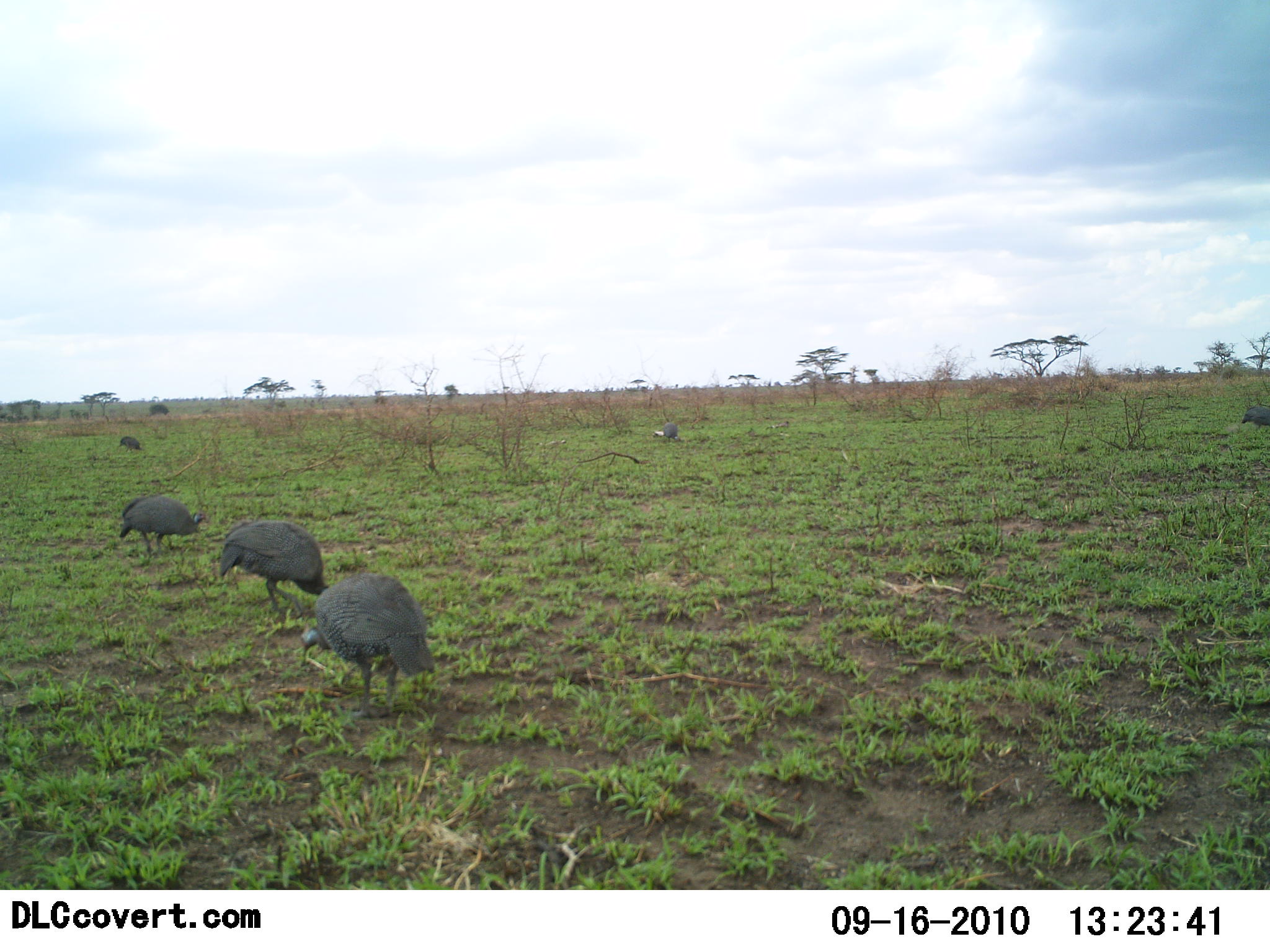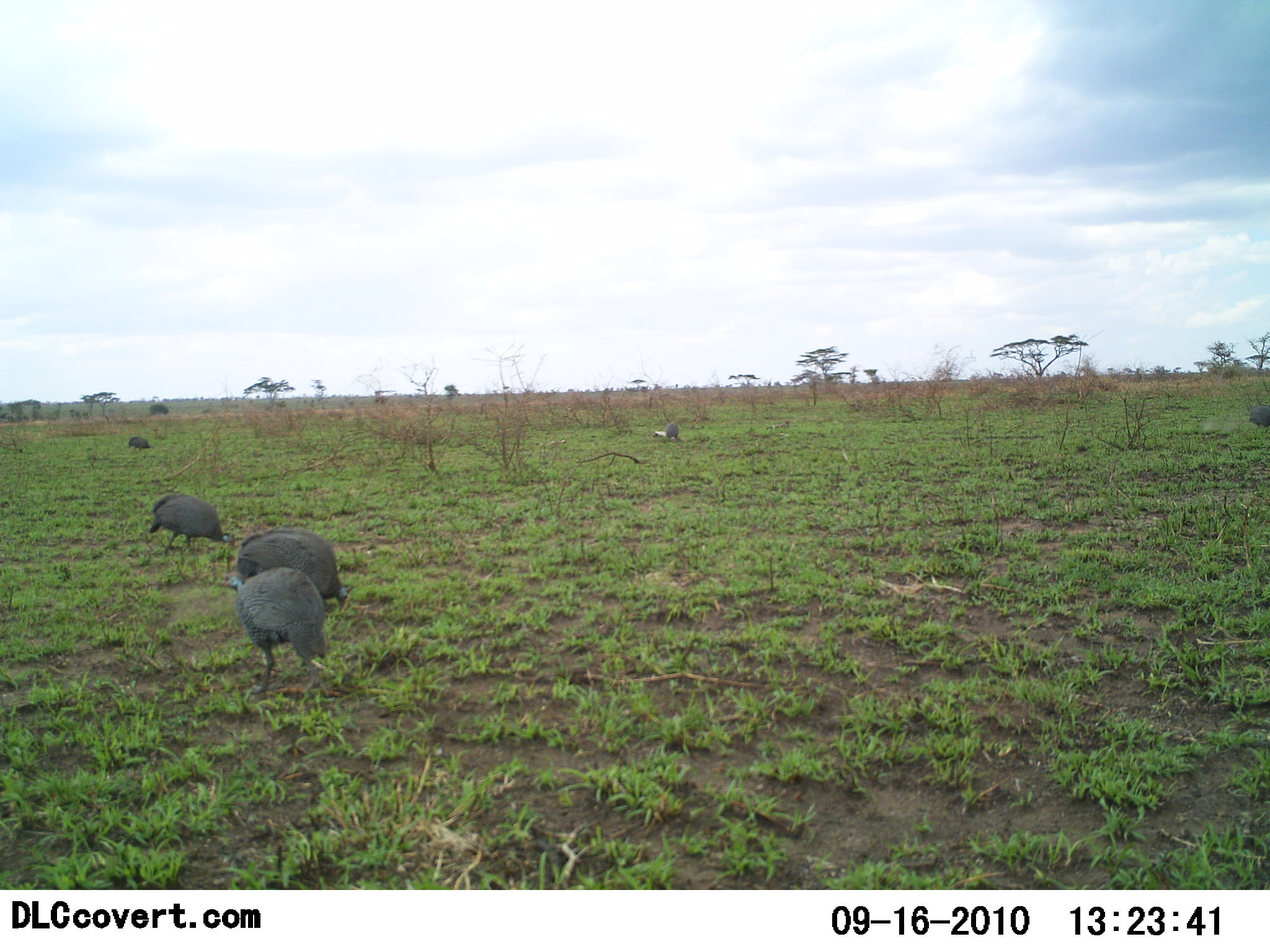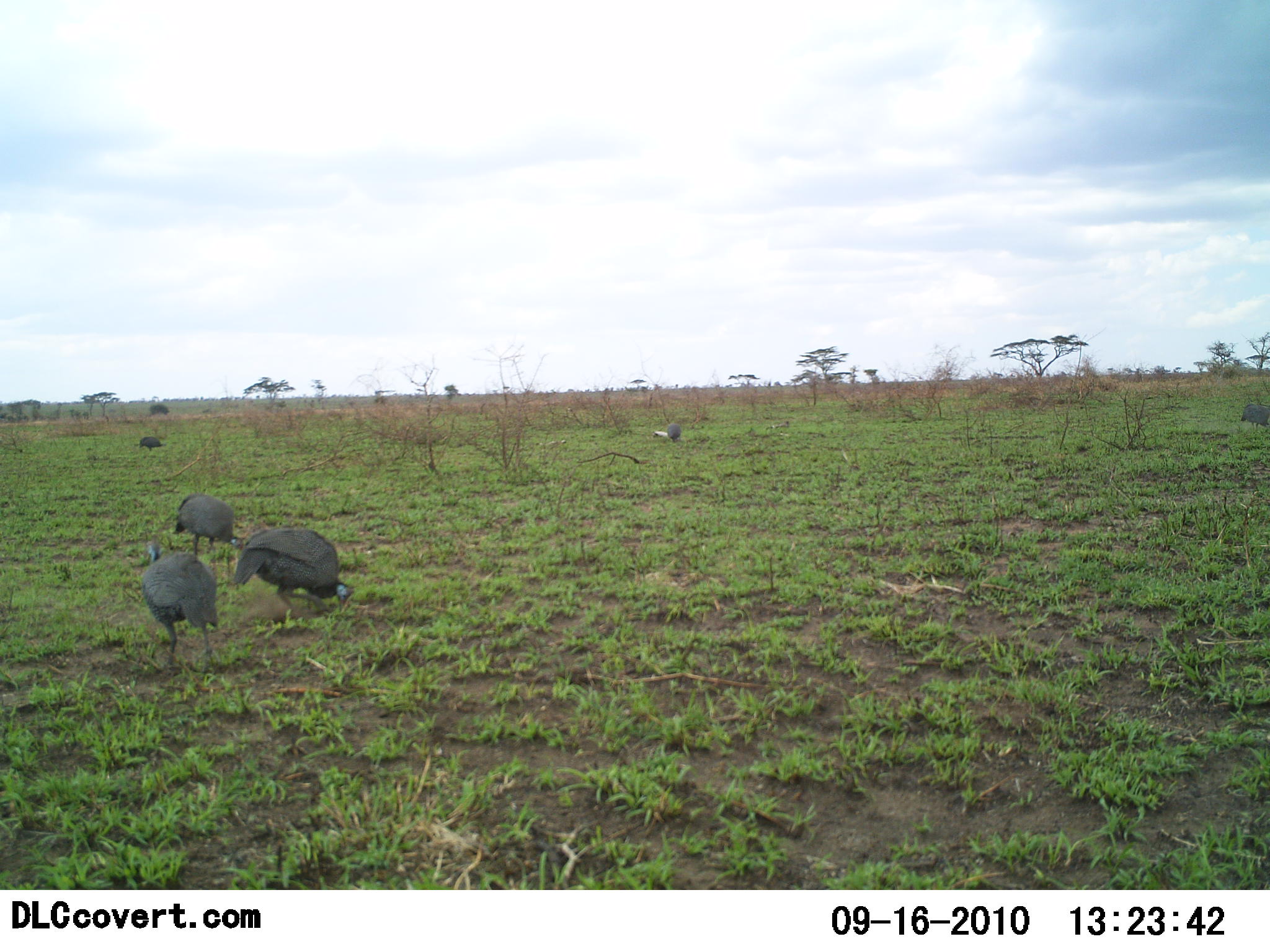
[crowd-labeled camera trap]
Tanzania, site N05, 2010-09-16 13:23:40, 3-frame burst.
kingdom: Animalia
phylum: Chordata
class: Aves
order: Galliformes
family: Numididae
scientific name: Numididae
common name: guinea fowl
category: guineafowl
Guineafowl (guinea fowl) (Numididae), count 6. Behavior (volunteer vote fractions): standing 19%, resting 0%, moving 56%, interacting 0%. Young present (vote fraction): 0%. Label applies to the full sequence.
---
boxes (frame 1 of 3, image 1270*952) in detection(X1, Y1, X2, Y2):
animal: detection(299, 573, 436, 719); detection(219, 520, 329, 616); detection(118, 496, 207, 558); detection(1241, 406, 1270, 431); detection(117, 435, 144, 454); detection(663, 421, 682, 444)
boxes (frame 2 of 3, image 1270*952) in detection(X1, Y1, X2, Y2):
animal: detection(222, 566, 328, 694); detection(236, 527, 348, 613); detection(148, 492, 232, 551); detection(1248, 404, 1270, 430); detection(128, 436, 151, 452); detection(666, 423, 681, 442)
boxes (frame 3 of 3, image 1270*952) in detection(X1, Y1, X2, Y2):
animal: detection(233, 527, 355, 618); detection(142, 541, 219, 675); detection(171, 494, 244, 558); detection(1240, 403, 1270, 432); detection(138, 436, 164, 452); detection(668, 423, 682, 443)